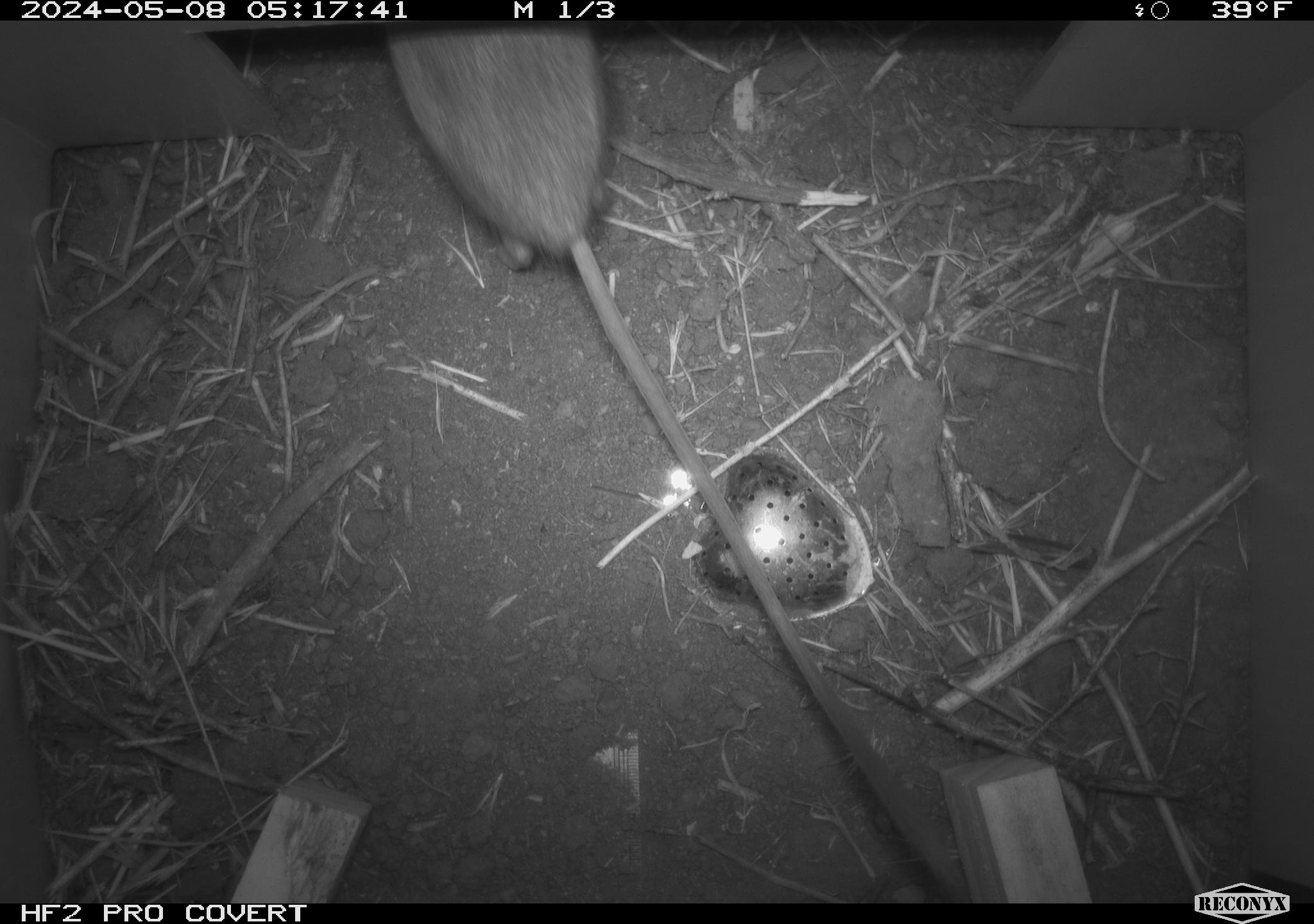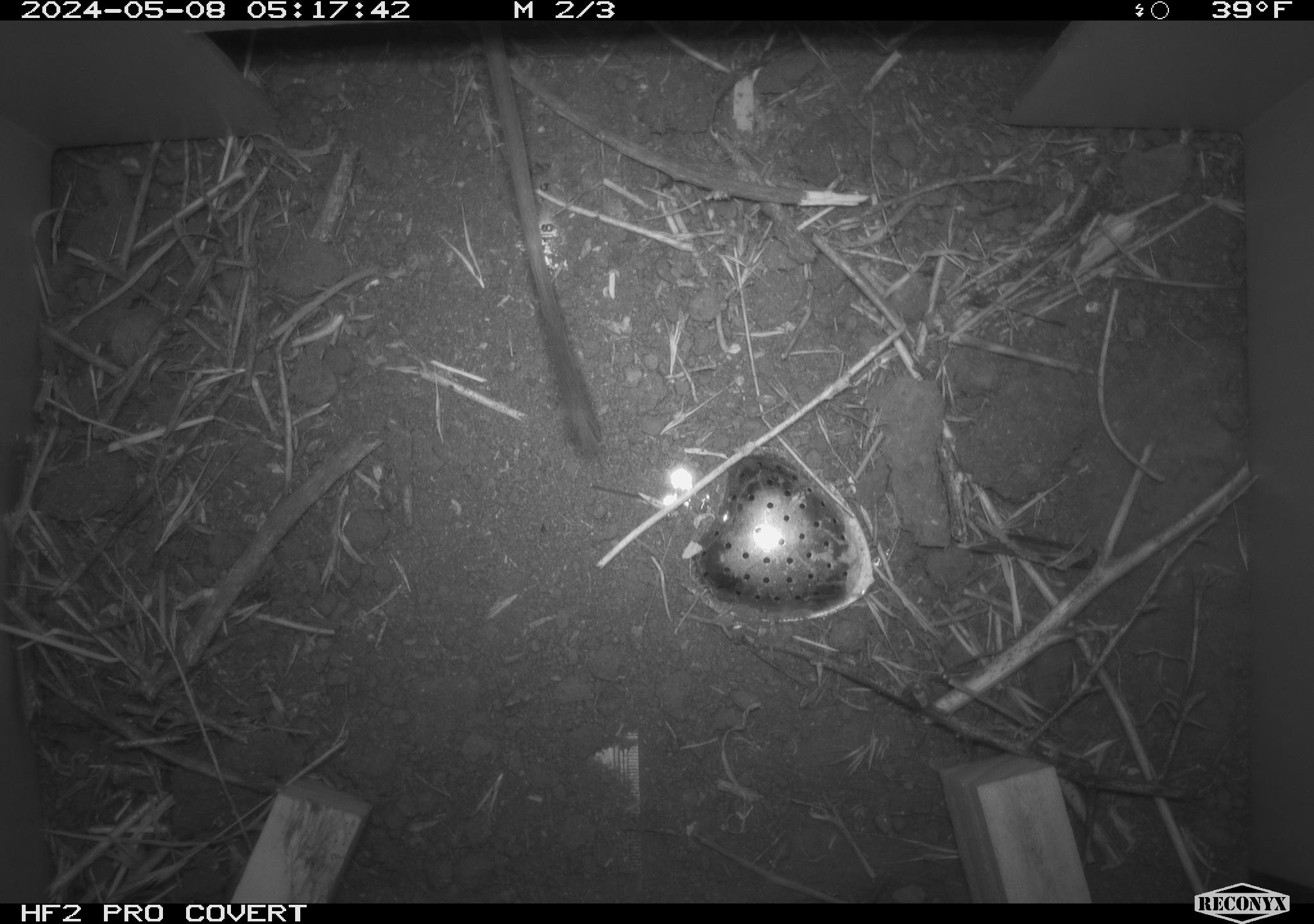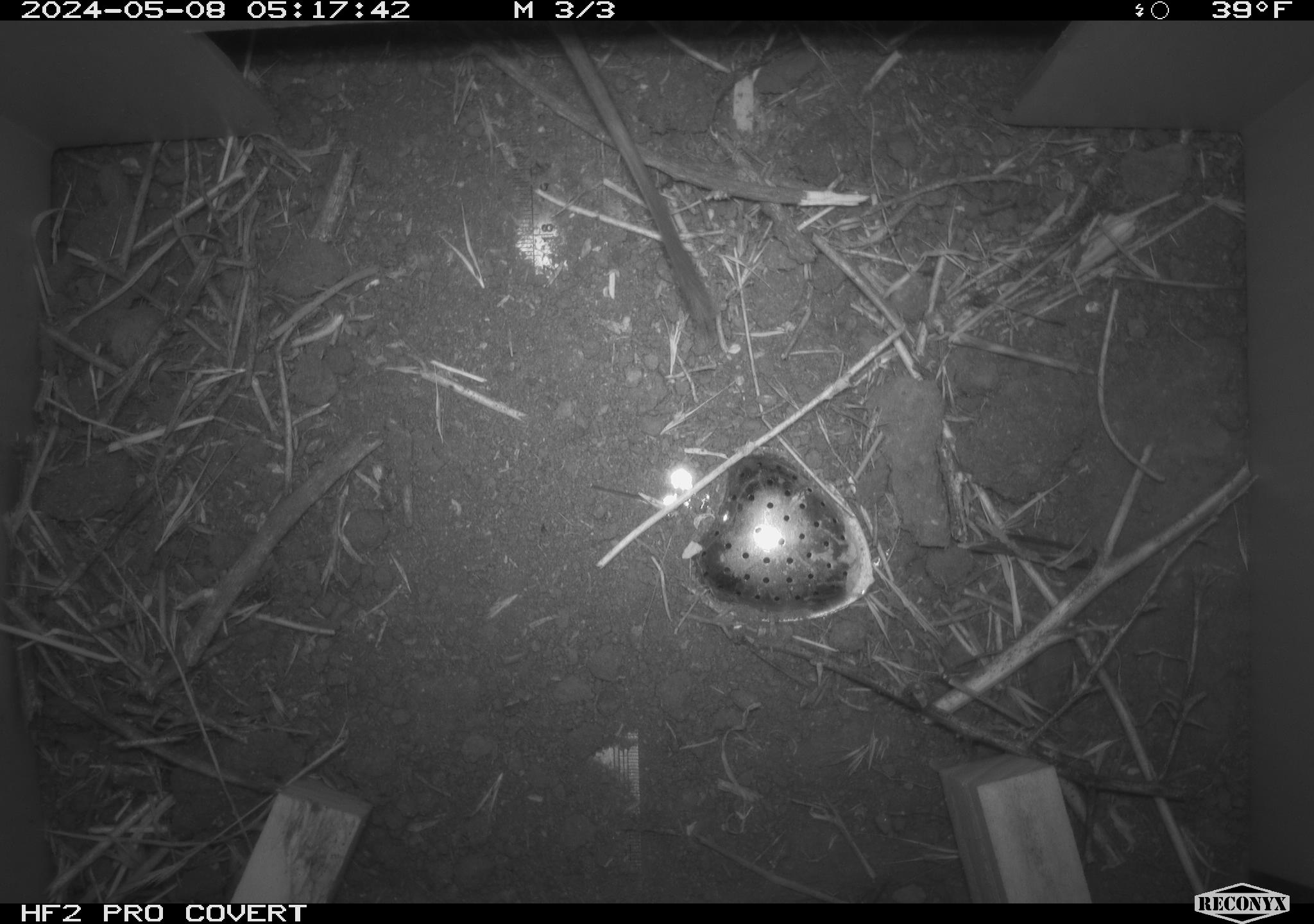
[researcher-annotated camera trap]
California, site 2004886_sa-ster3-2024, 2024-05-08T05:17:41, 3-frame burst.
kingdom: Animalia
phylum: Chordata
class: Mammalia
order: Rodentia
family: Heteromyidae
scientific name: Heteromyidae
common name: kangaroo rats and pocket mice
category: heteromyidae family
Heteromyidae family (kangaroo rats and pocket mice) (Heteromyidae).